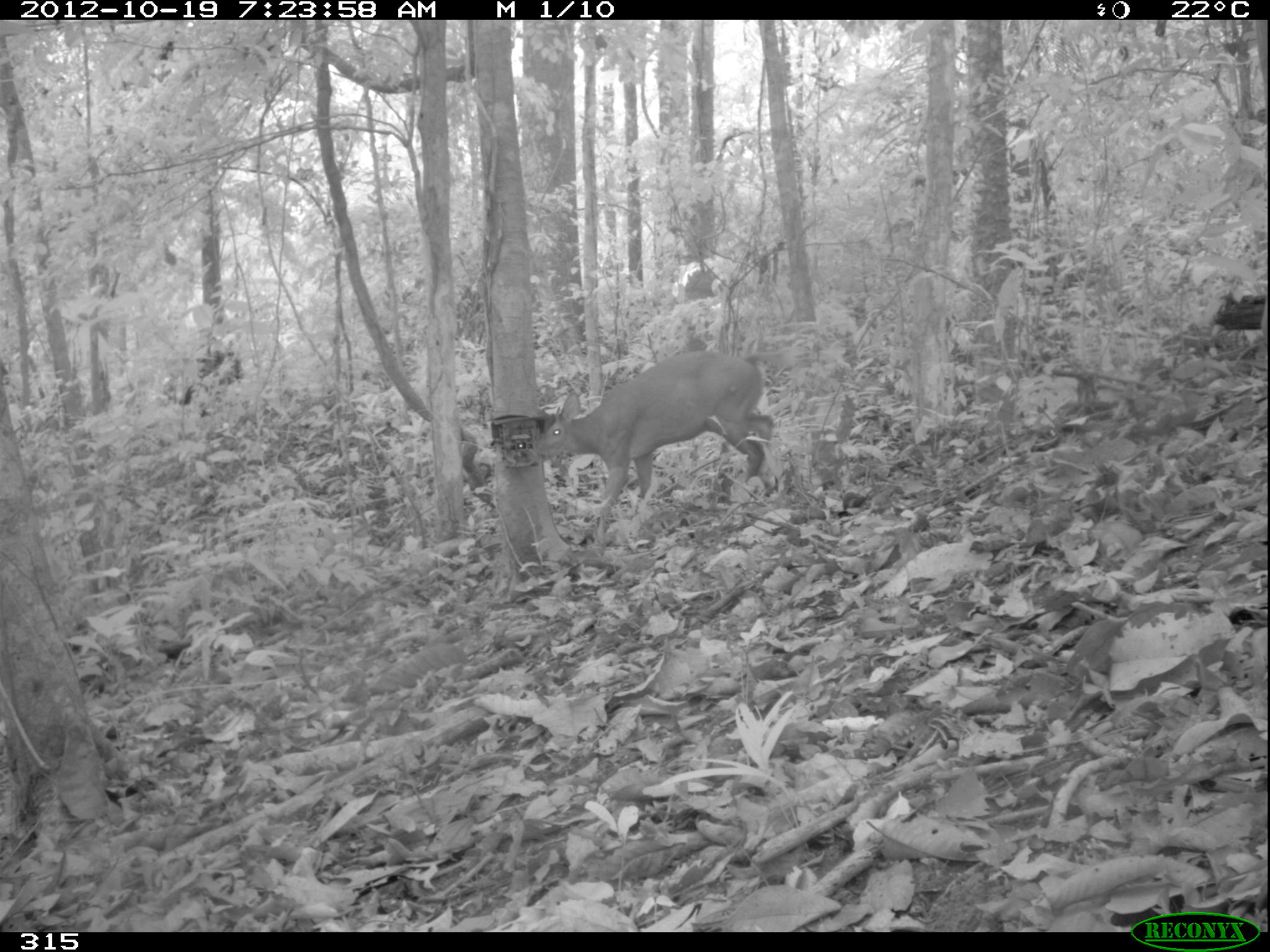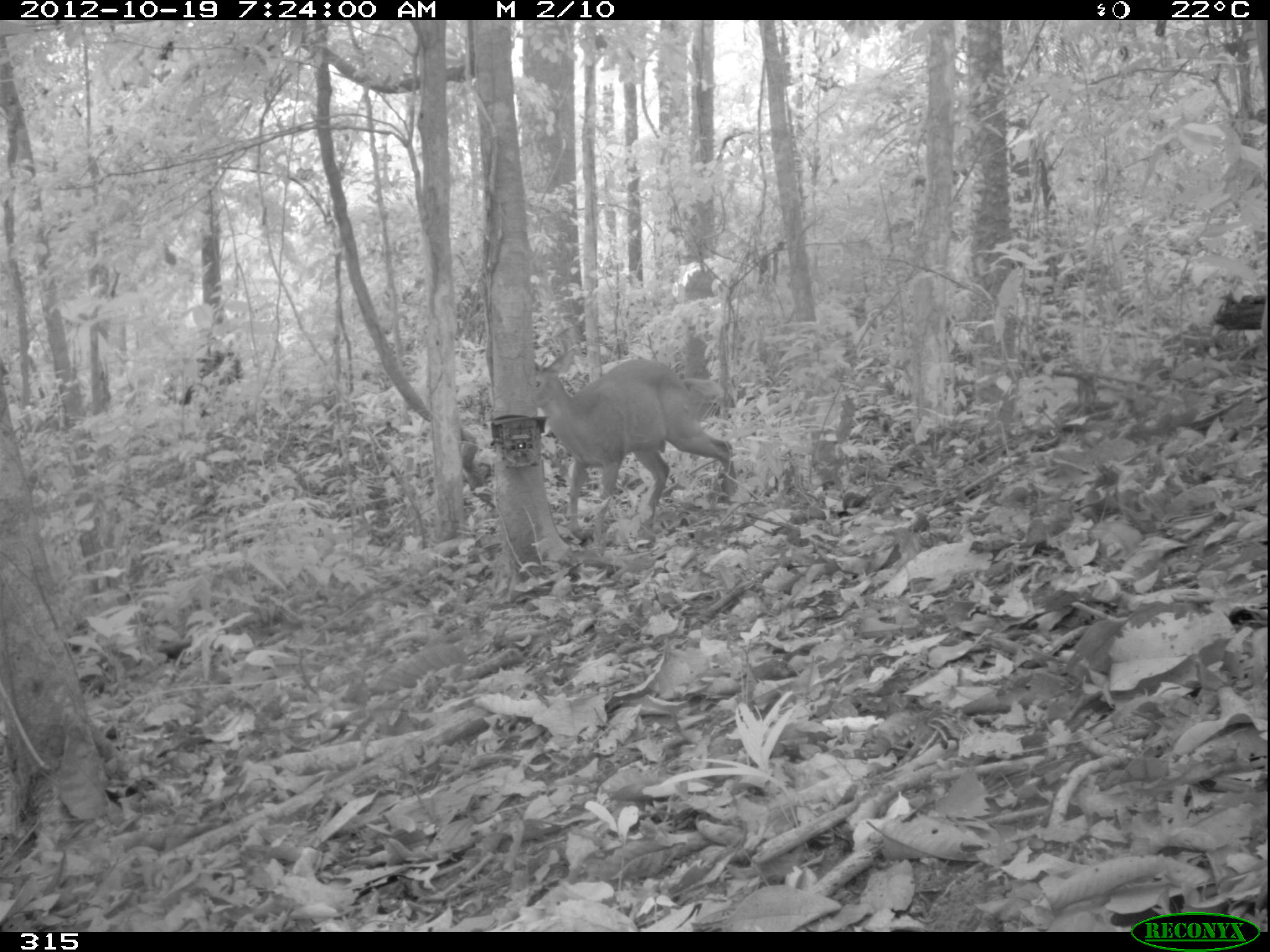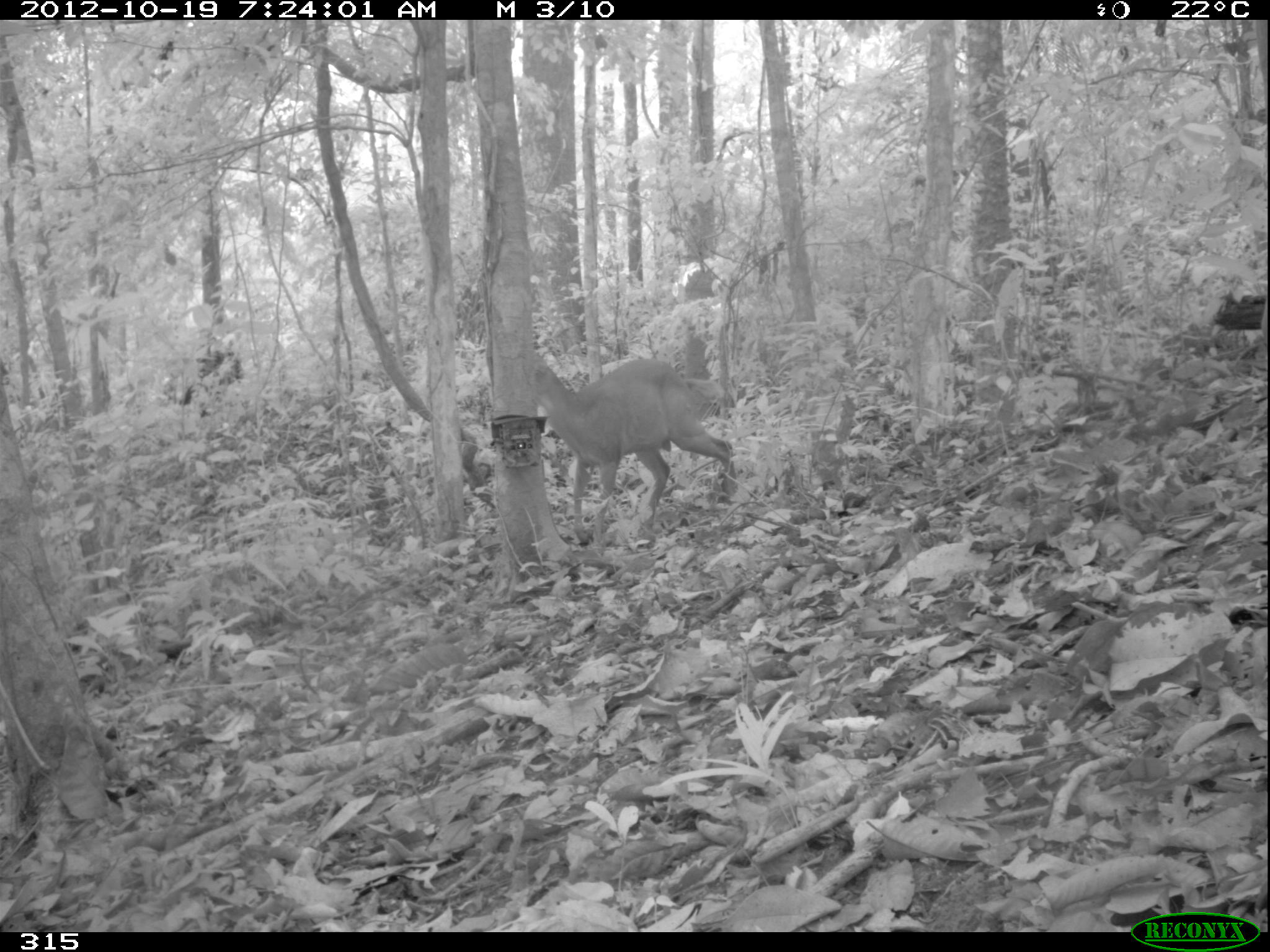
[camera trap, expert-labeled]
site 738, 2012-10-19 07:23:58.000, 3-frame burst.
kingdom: Animalia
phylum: Chordata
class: Mammalia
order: Artiodactyla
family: Cervidae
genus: Mazama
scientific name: Mazama americana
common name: red brocket